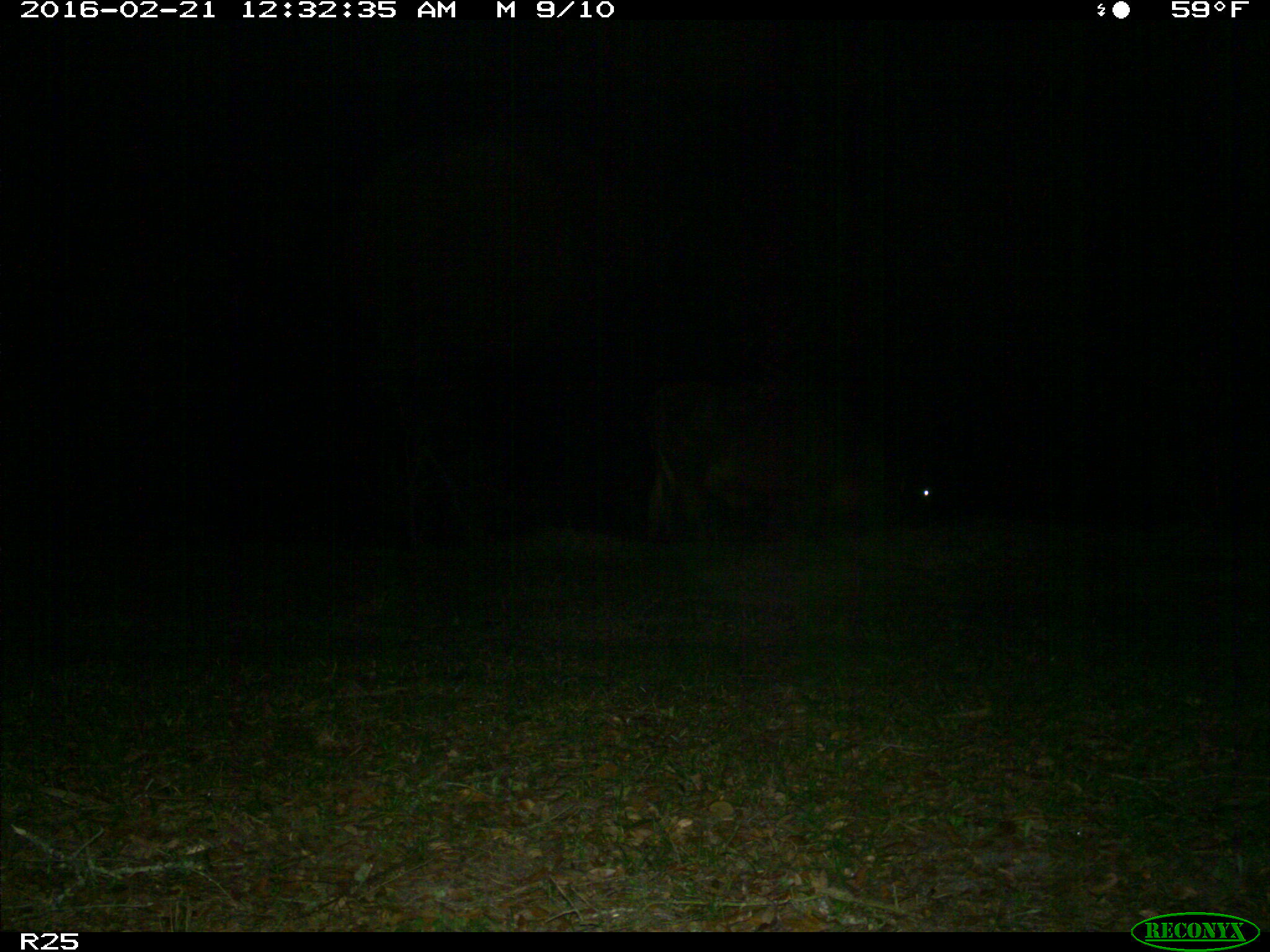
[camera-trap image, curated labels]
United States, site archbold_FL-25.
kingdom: Animalia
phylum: Chordata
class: Mammalia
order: Artiodactyla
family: Bovidae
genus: Bos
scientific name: Bos taurus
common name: domestic cow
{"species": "Bos taurus (domestic cow)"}